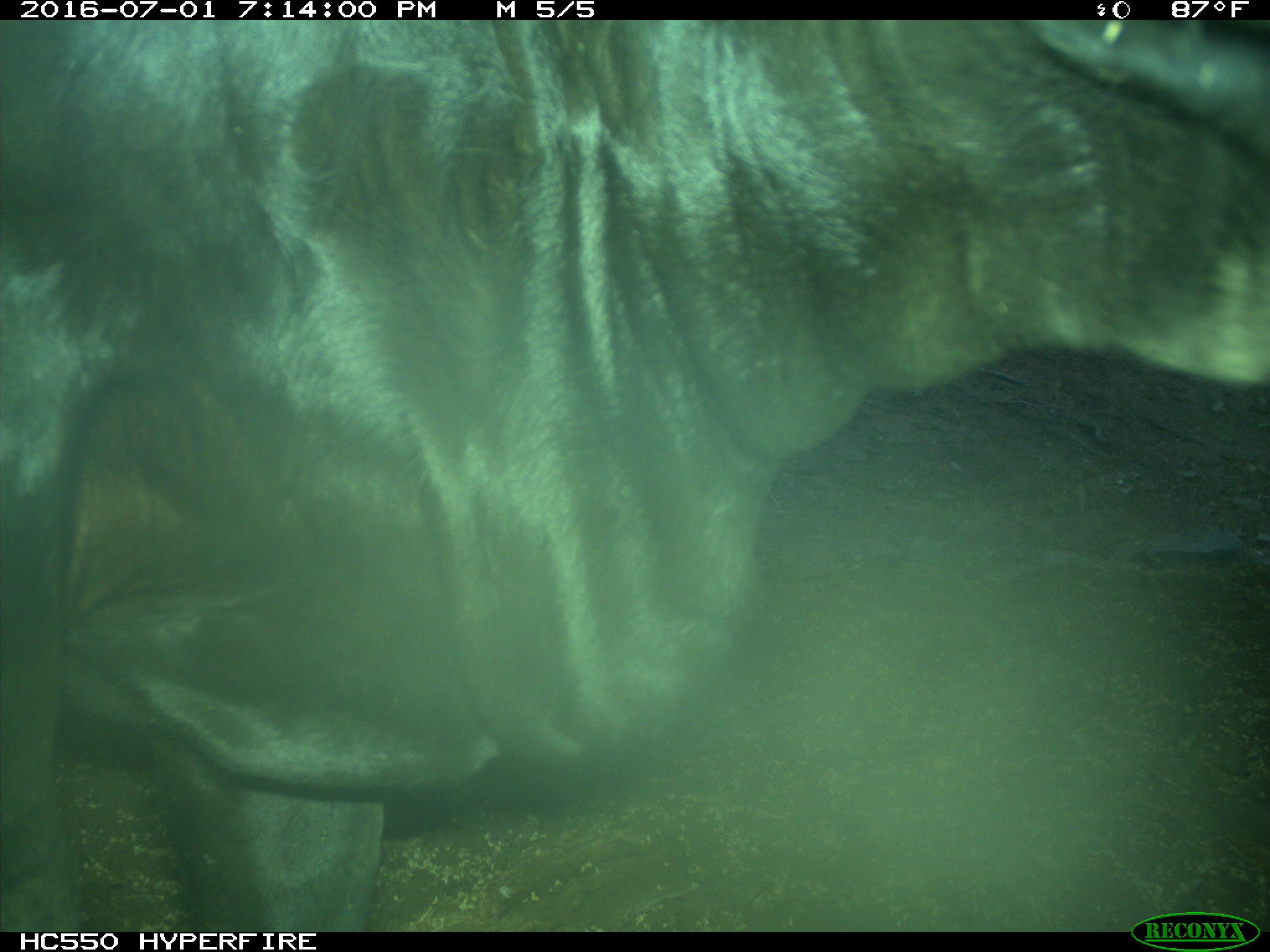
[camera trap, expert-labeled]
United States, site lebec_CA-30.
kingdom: Animalia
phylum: Chordata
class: Mammalia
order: Artiodactyla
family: Bovidae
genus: Bos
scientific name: Bos taurus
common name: domestic cow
Bos taurus (domestic cow).